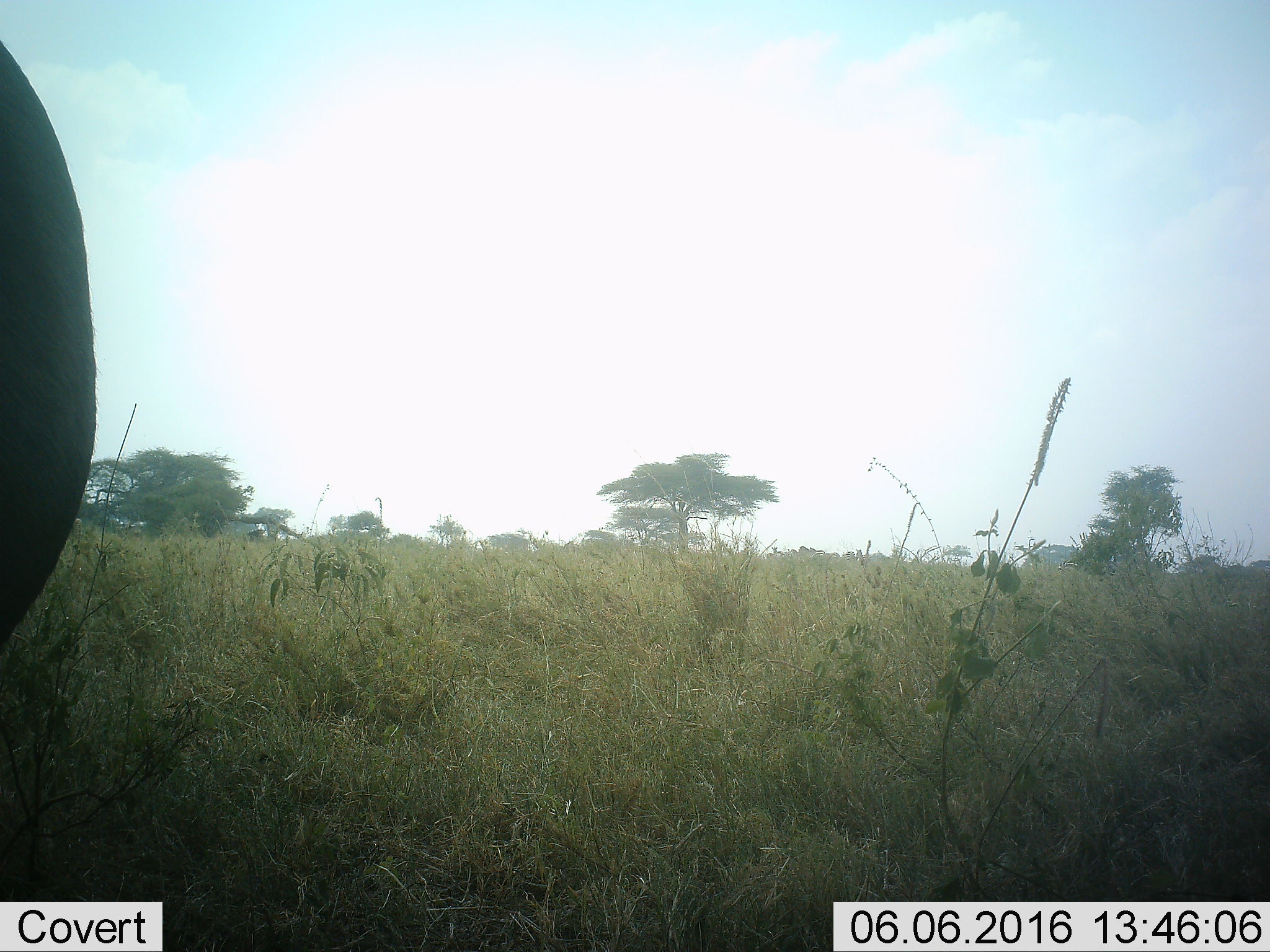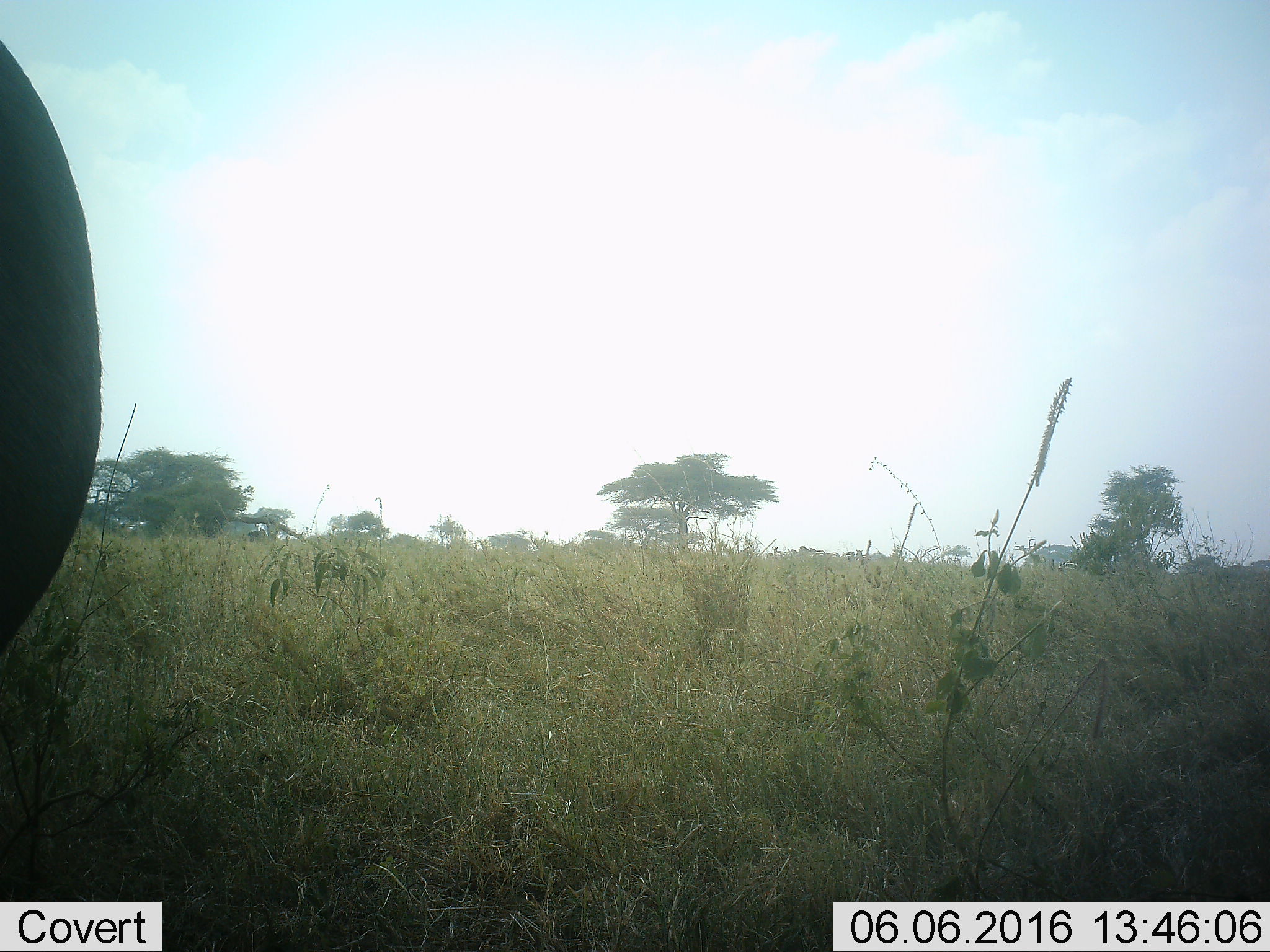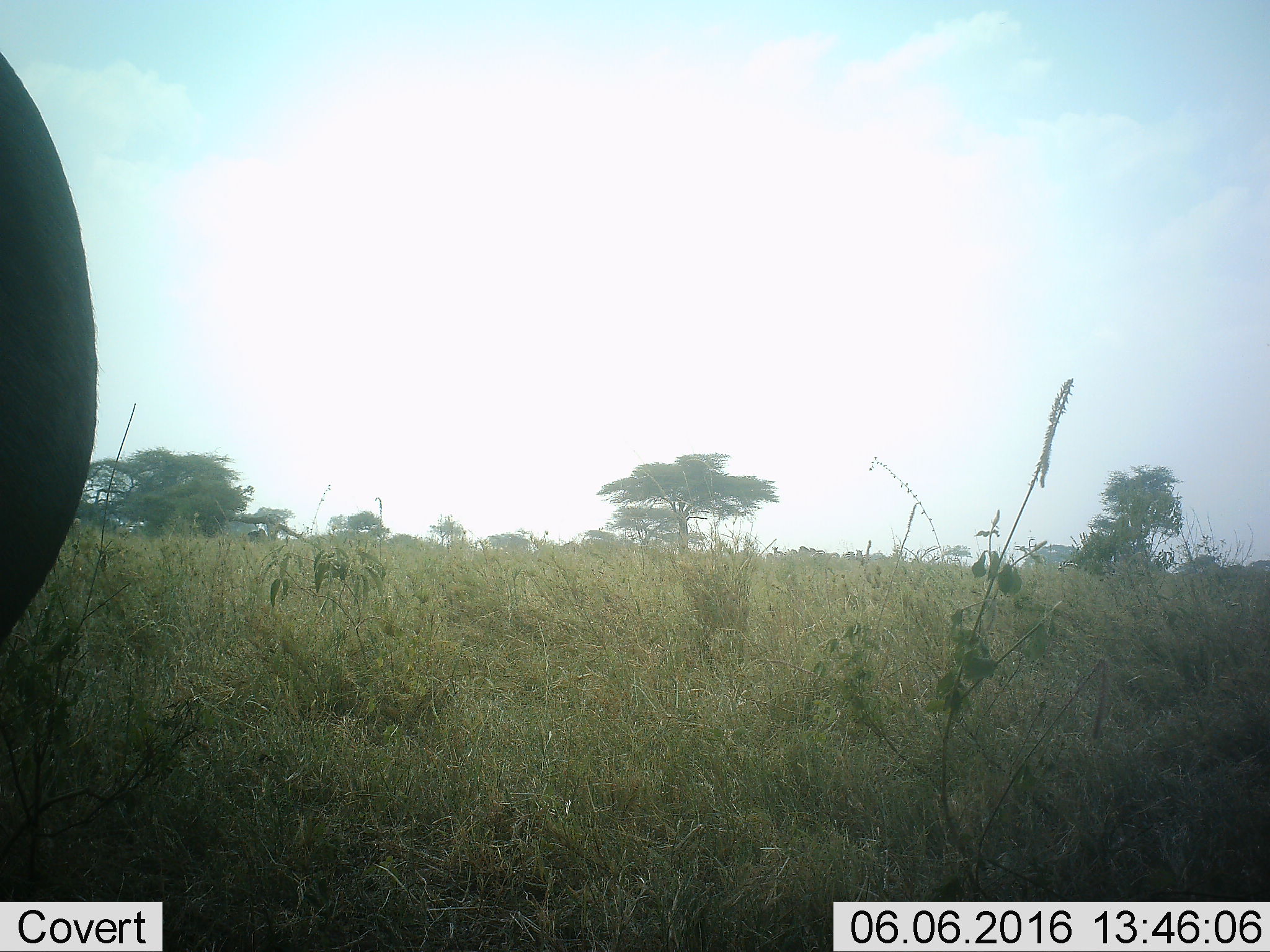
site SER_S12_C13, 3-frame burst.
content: unidentified animal